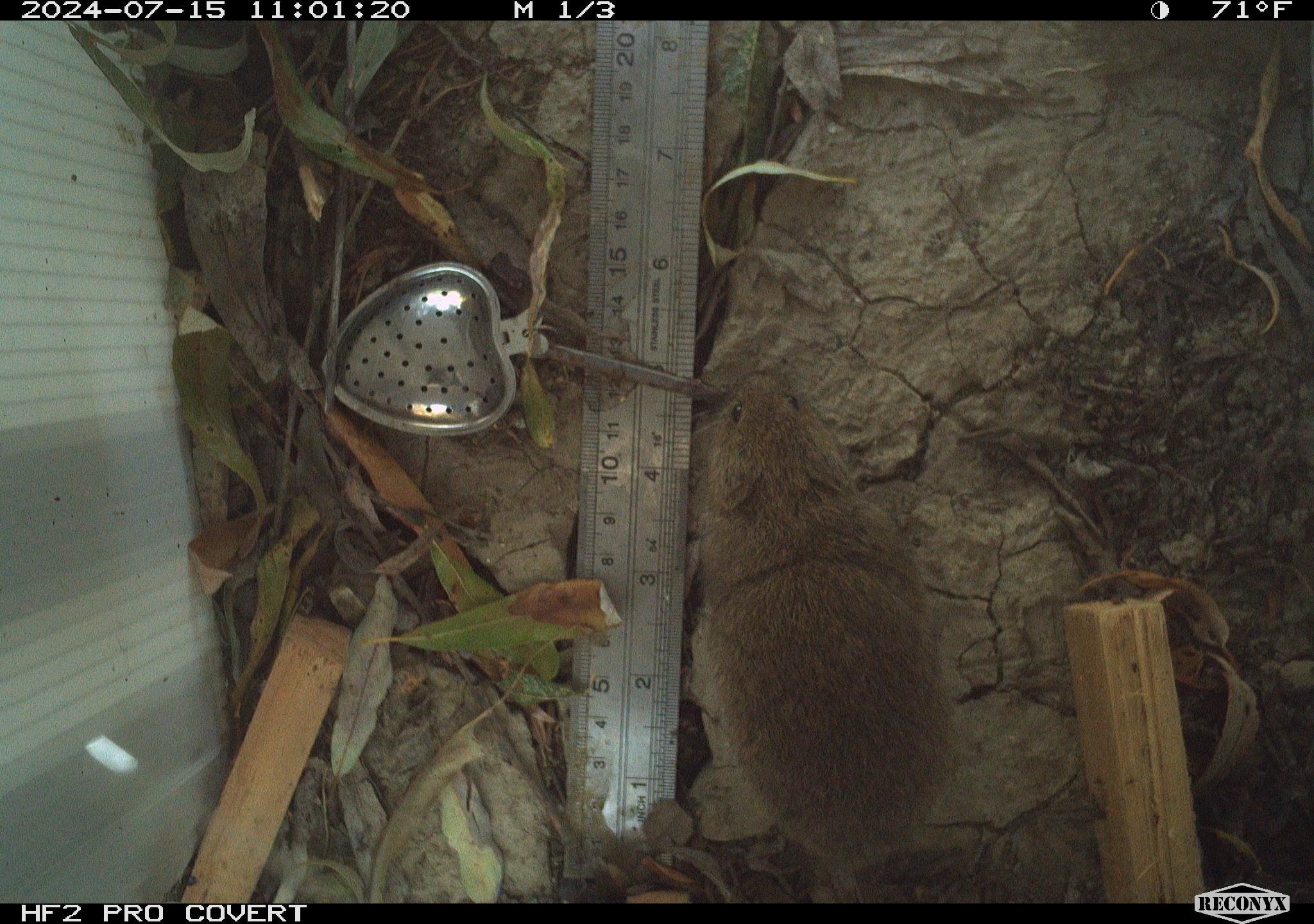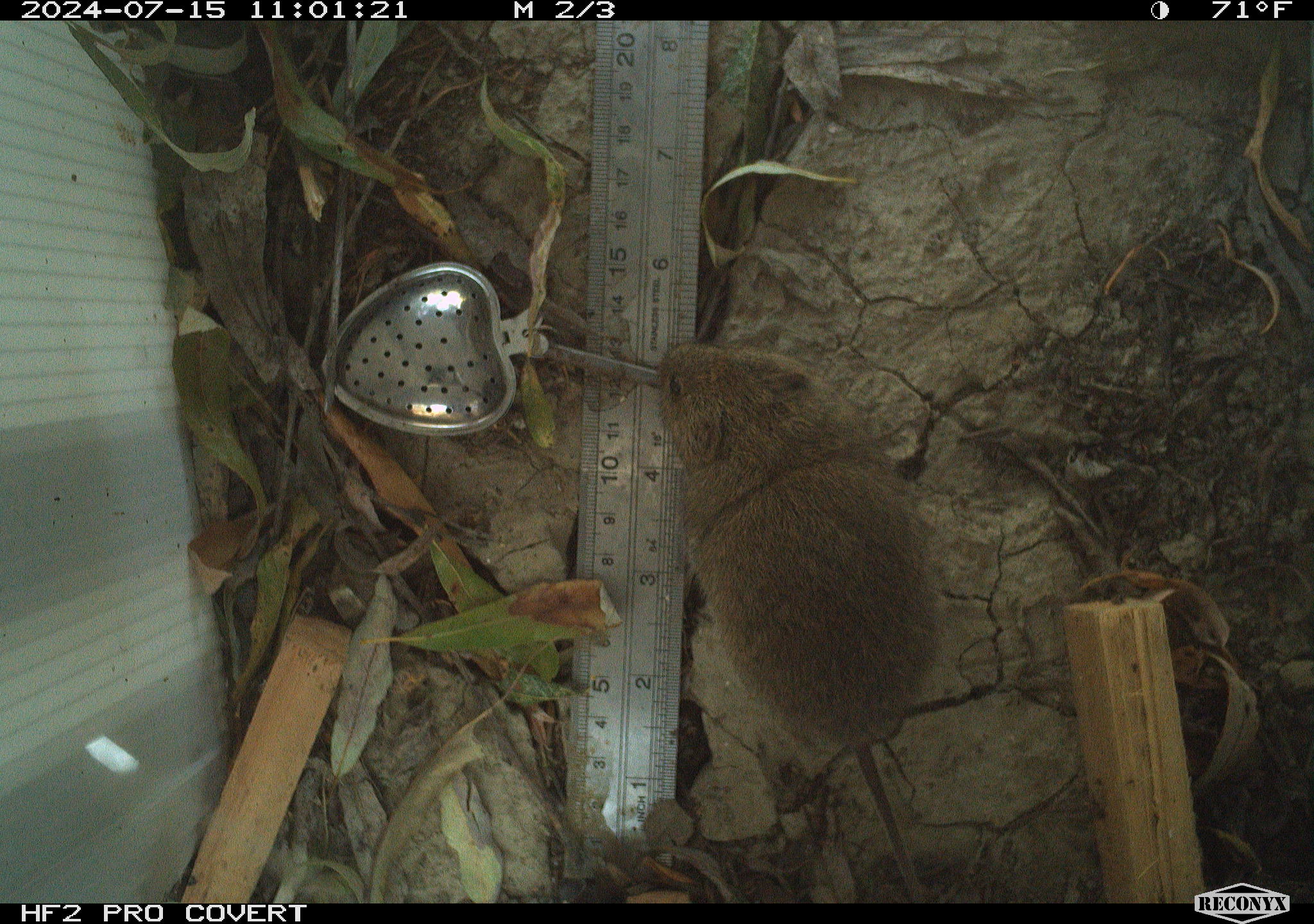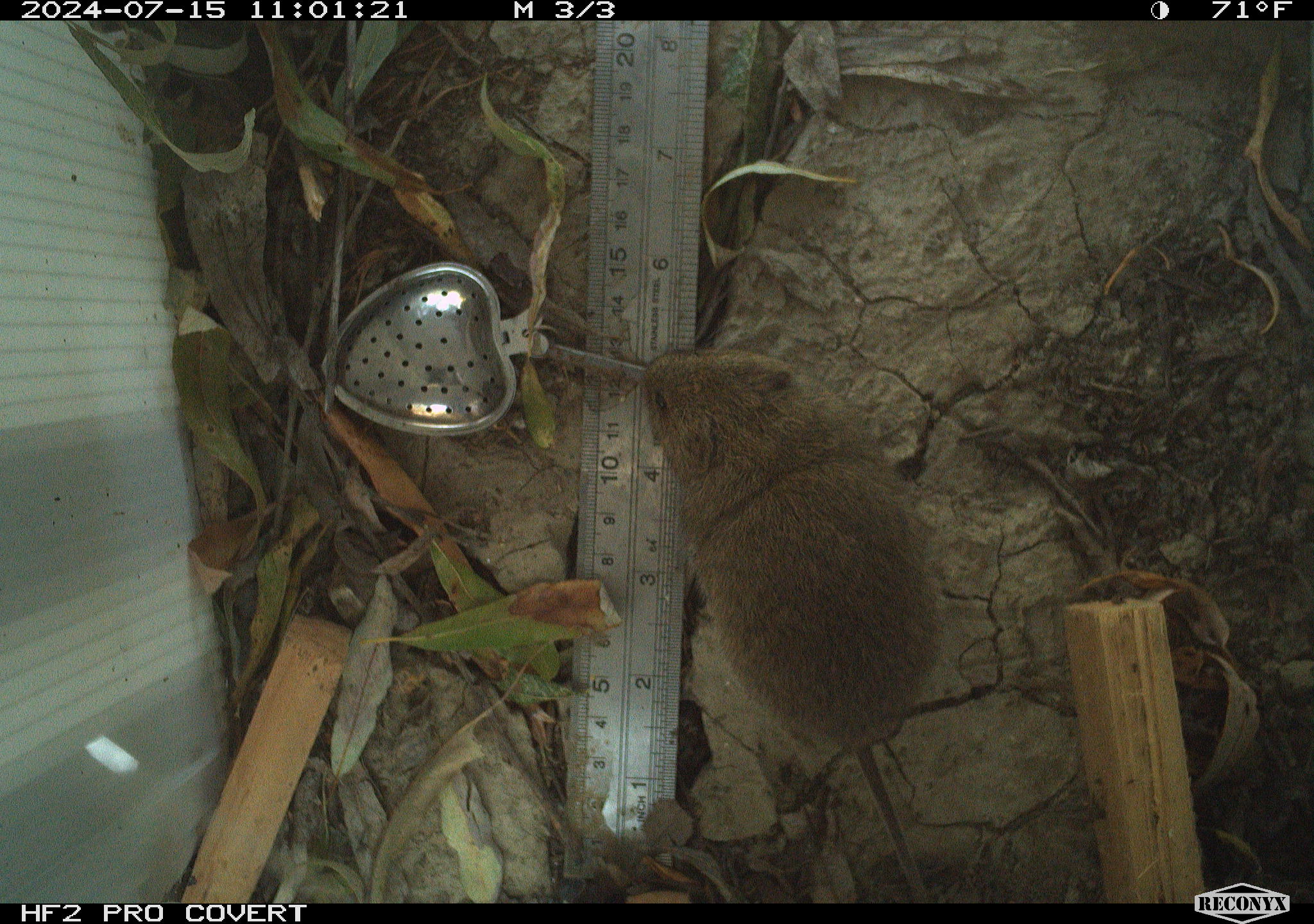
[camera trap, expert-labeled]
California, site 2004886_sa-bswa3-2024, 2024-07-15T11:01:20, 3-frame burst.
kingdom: Animalia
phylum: Chordata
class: Mammalia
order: Rodentia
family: Cricetidae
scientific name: Arvicolinae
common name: voles, lemmings, and muskrats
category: arvicolinae subfamily